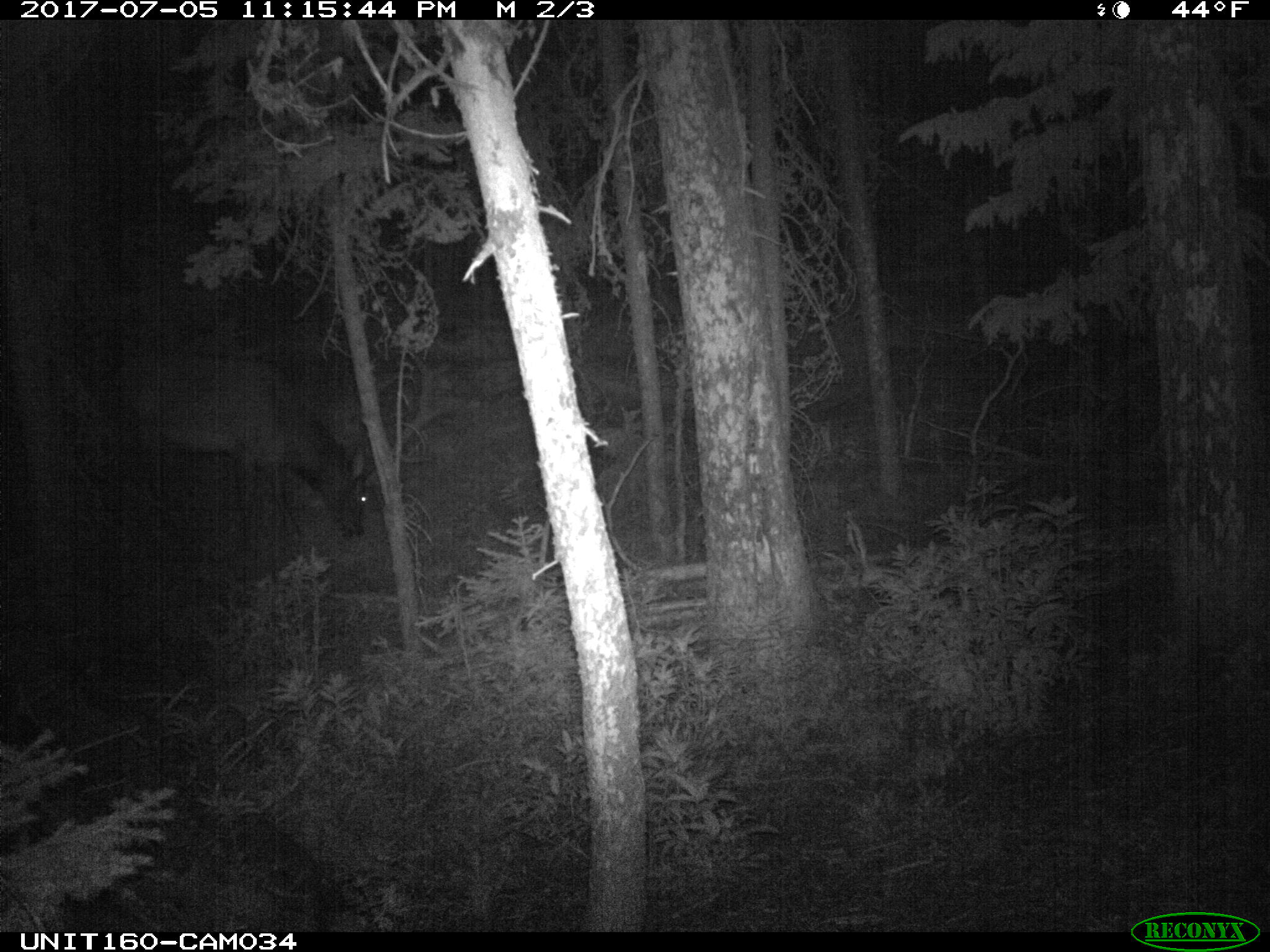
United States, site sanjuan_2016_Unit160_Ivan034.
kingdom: Animalia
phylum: Chordata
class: Mammalia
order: Artiodactyla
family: Cervidae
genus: Cervus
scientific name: Cervus elaphus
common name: red deer